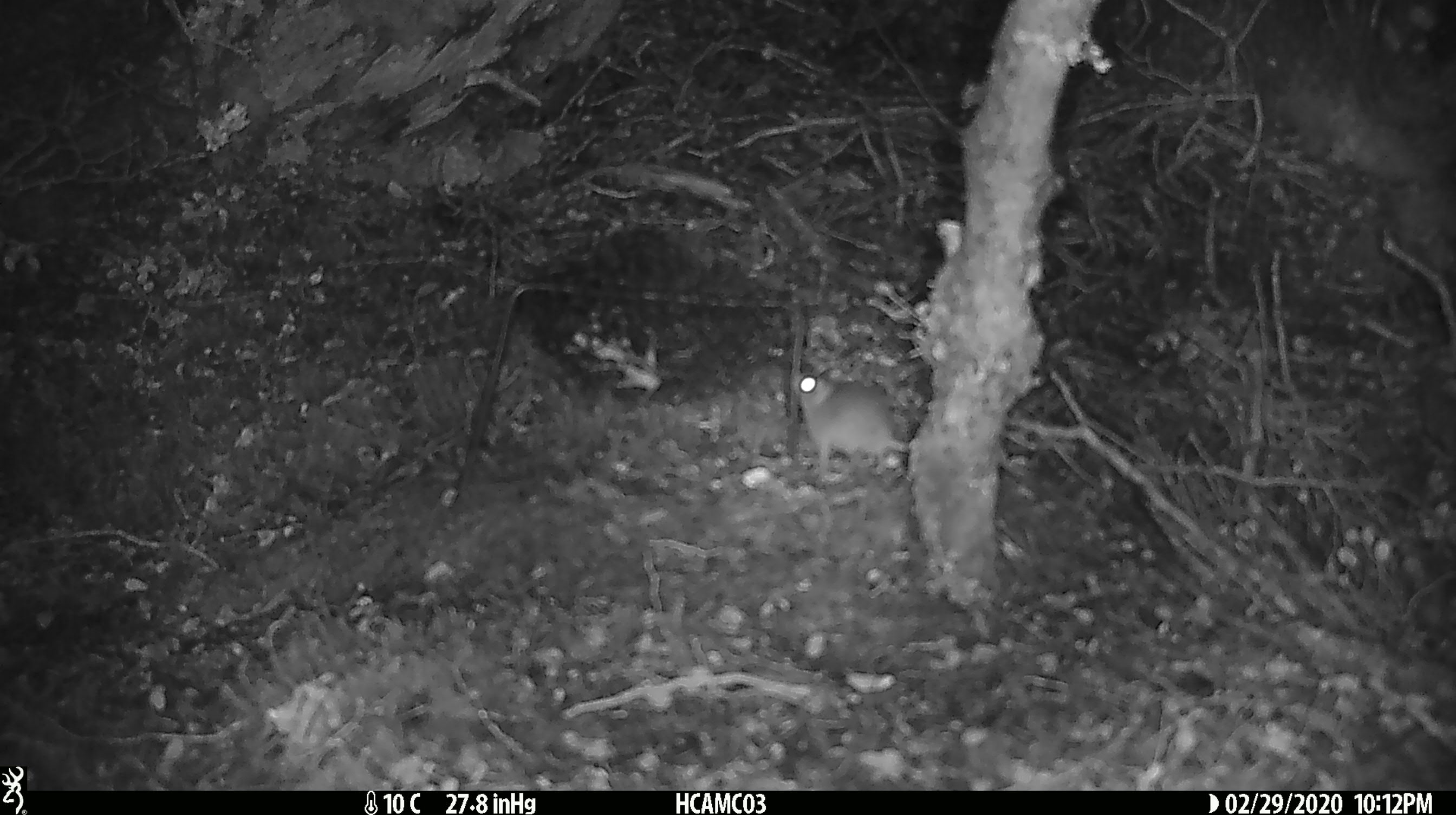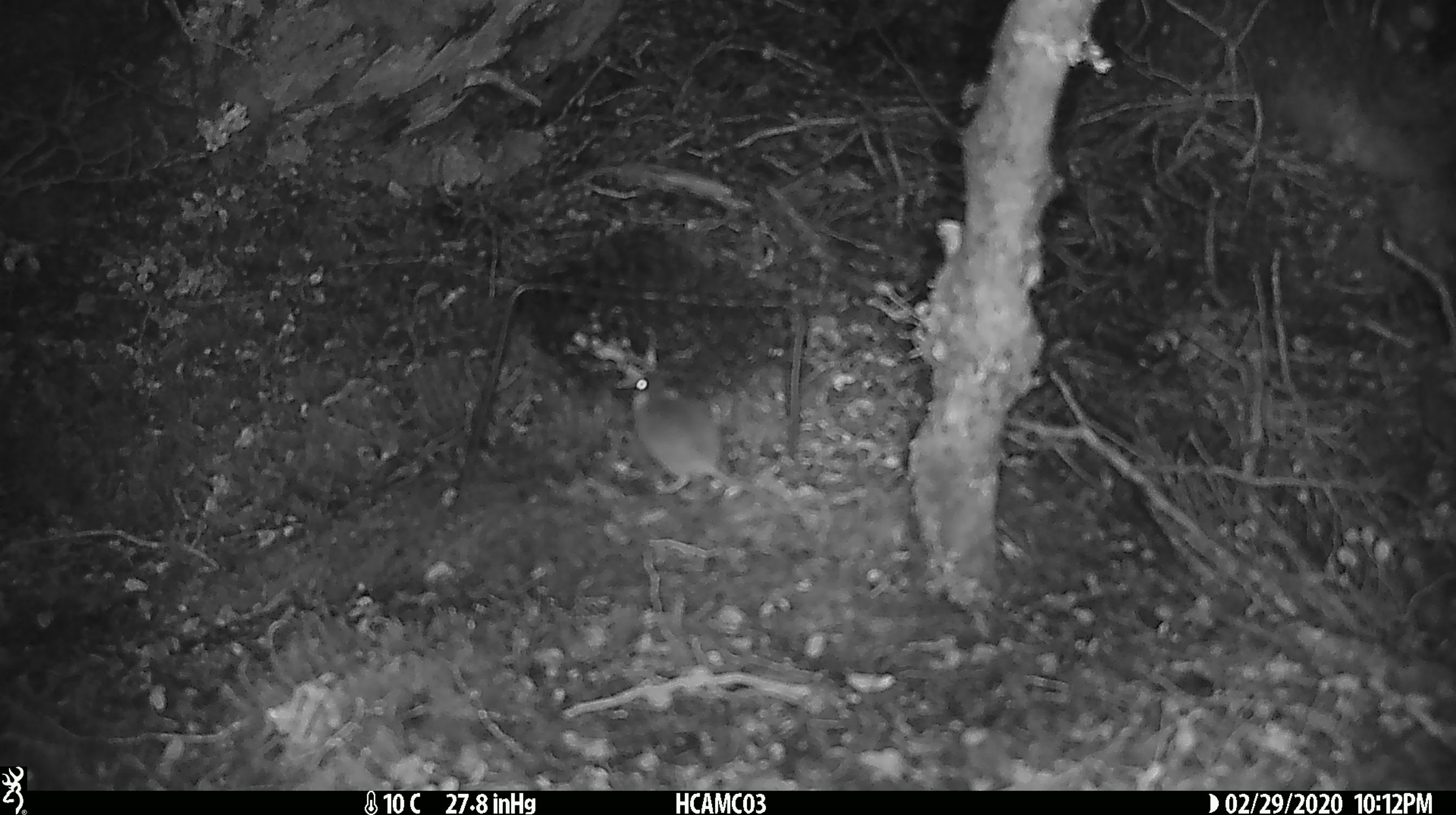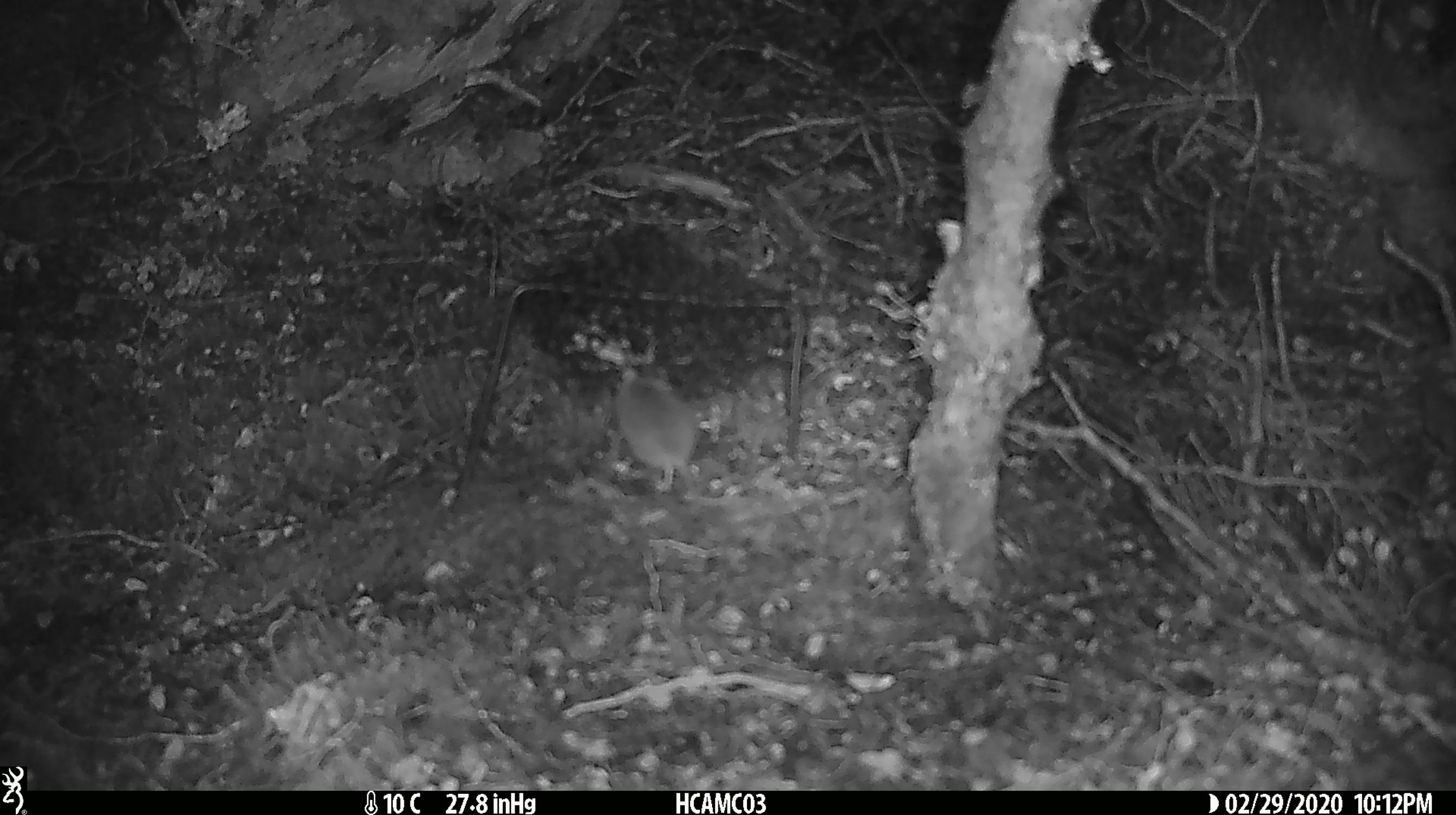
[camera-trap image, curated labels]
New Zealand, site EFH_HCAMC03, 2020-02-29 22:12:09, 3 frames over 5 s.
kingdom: Animalia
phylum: Chordata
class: Mammalia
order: Rodentia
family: Muridae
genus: Mus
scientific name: Mus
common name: mouse